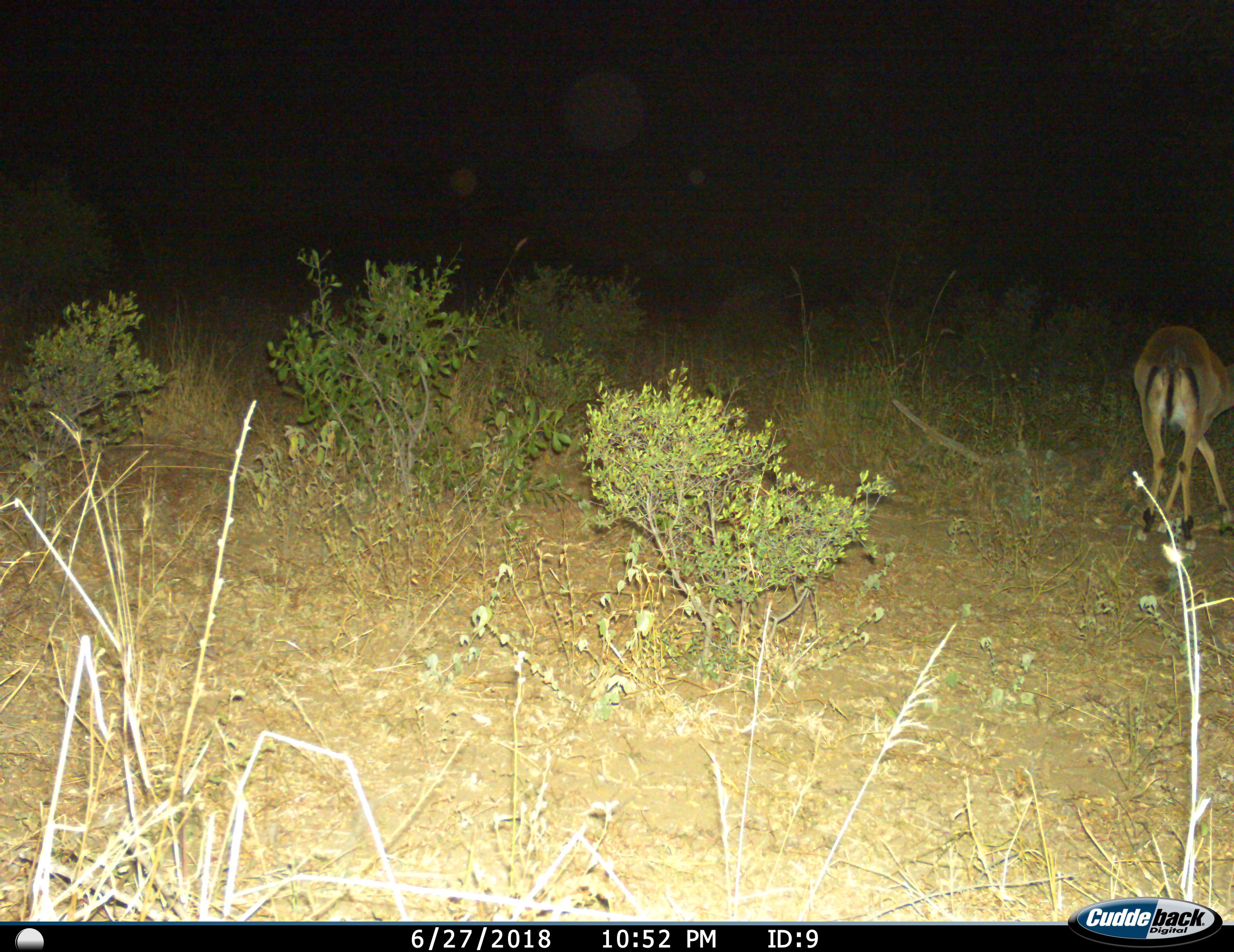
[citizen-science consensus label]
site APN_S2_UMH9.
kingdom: Animalia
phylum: Chordata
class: Mammalia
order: Artiodactyla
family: Bovidae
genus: Aepyceros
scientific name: Aepyceros melampus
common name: impala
Impala (Aepyceros melampus), count 1. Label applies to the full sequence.